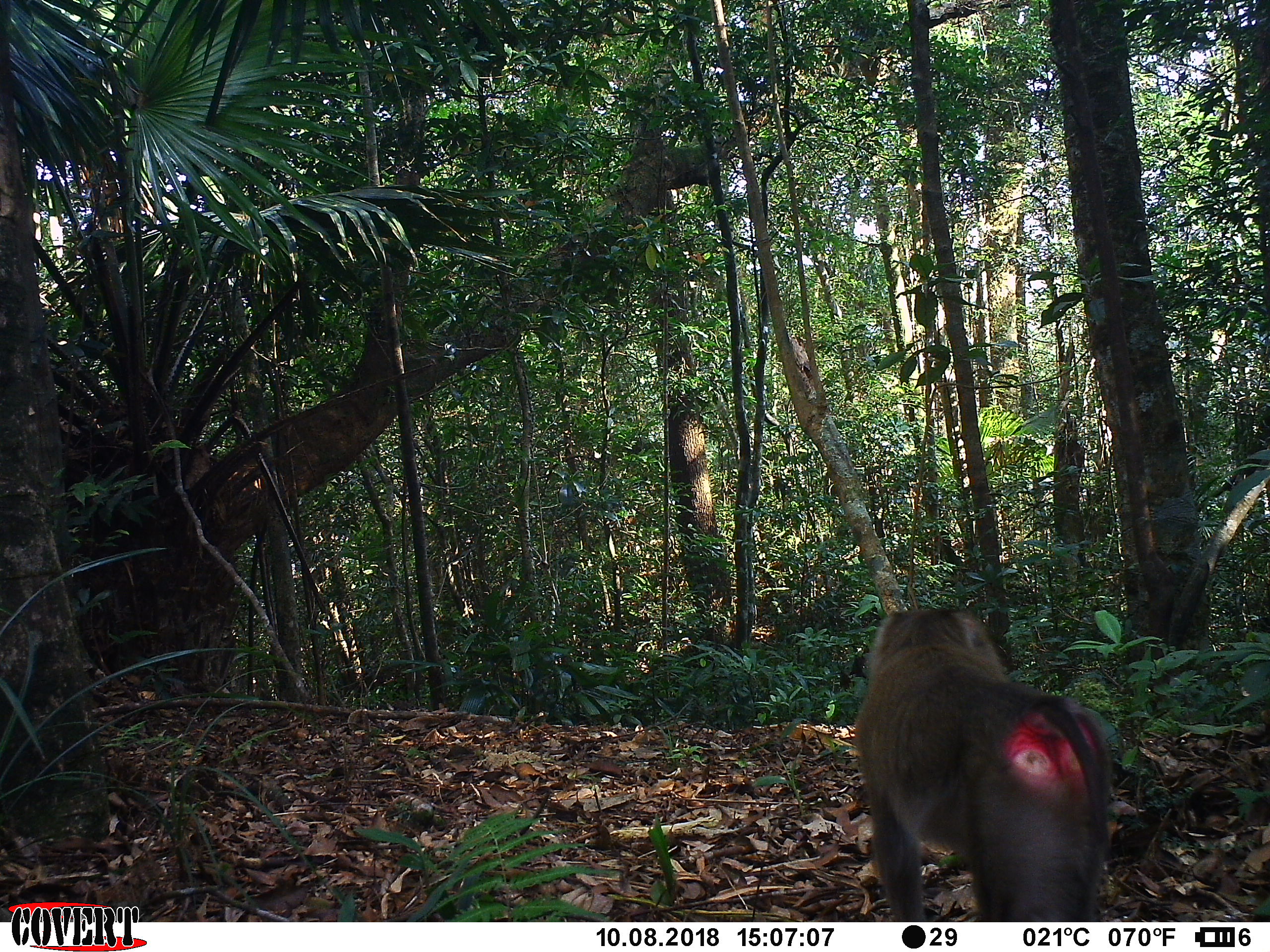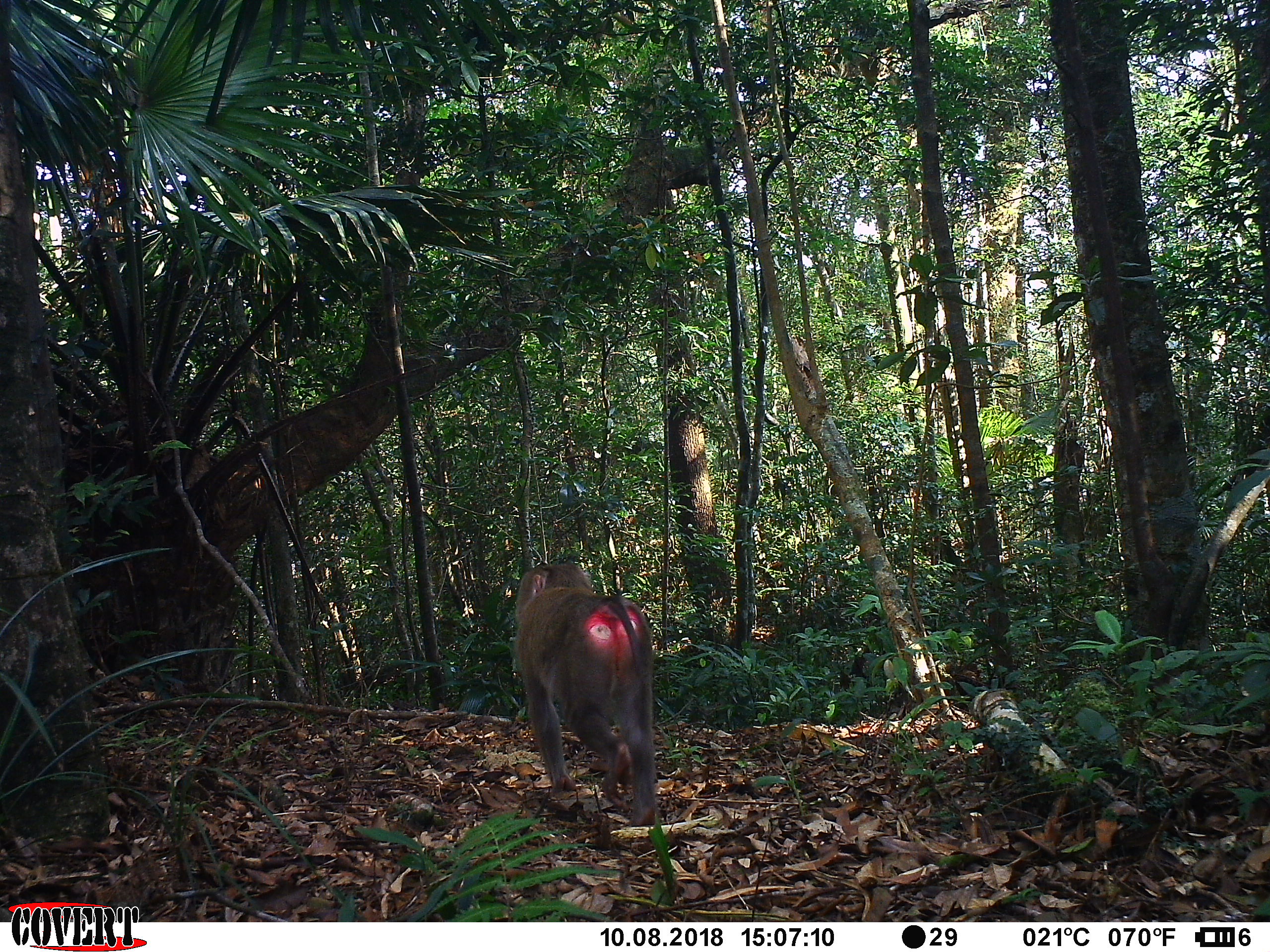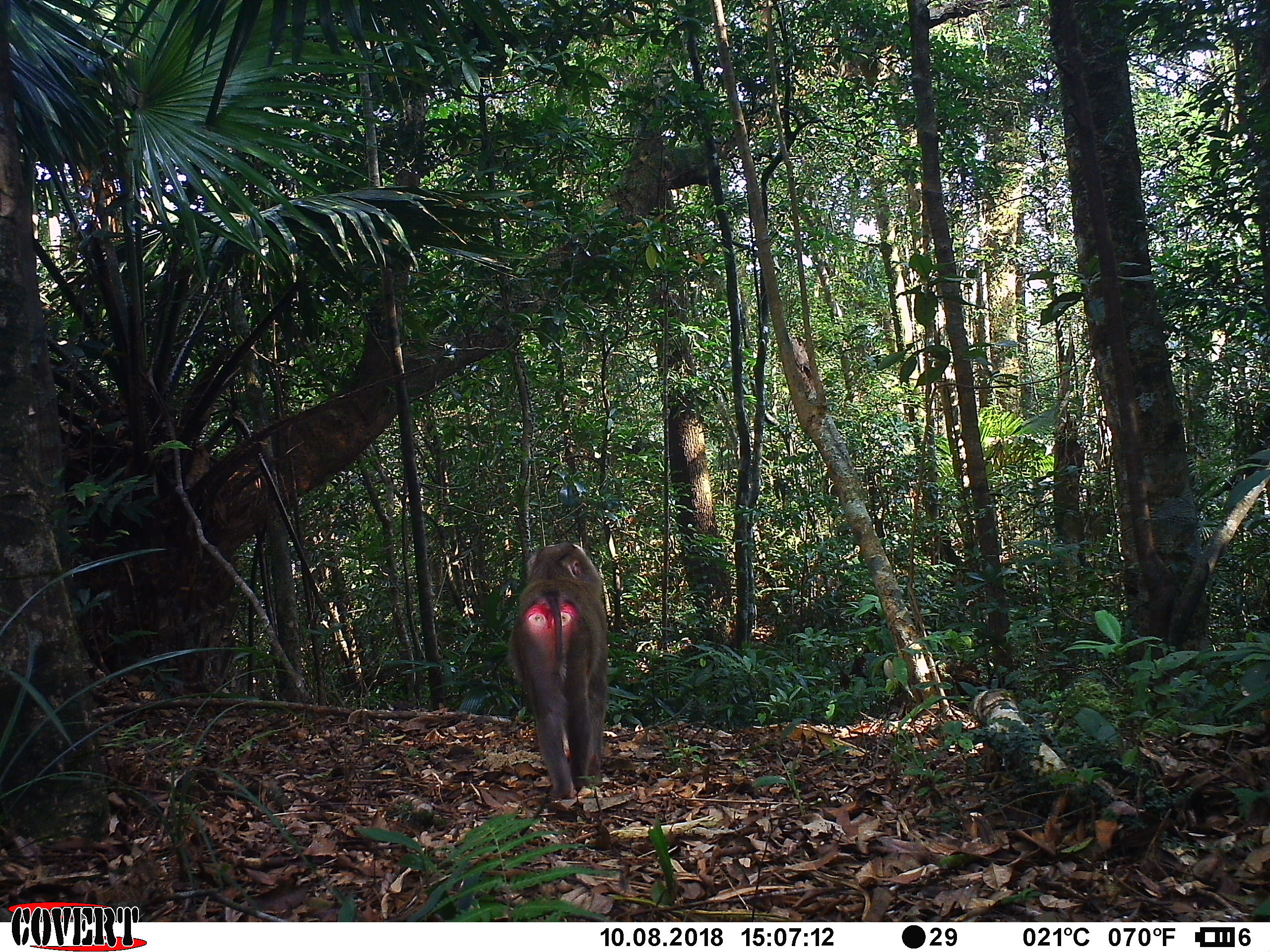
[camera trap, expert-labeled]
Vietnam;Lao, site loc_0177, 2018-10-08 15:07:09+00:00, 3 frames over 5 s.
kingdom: Animalia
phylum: Chordata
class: Mammalia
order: Primates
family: Cercopithecidae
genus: Macaca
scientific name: Macaca nemestrina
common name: pig-tailed macaque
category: pig tailed macaque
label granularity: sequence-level